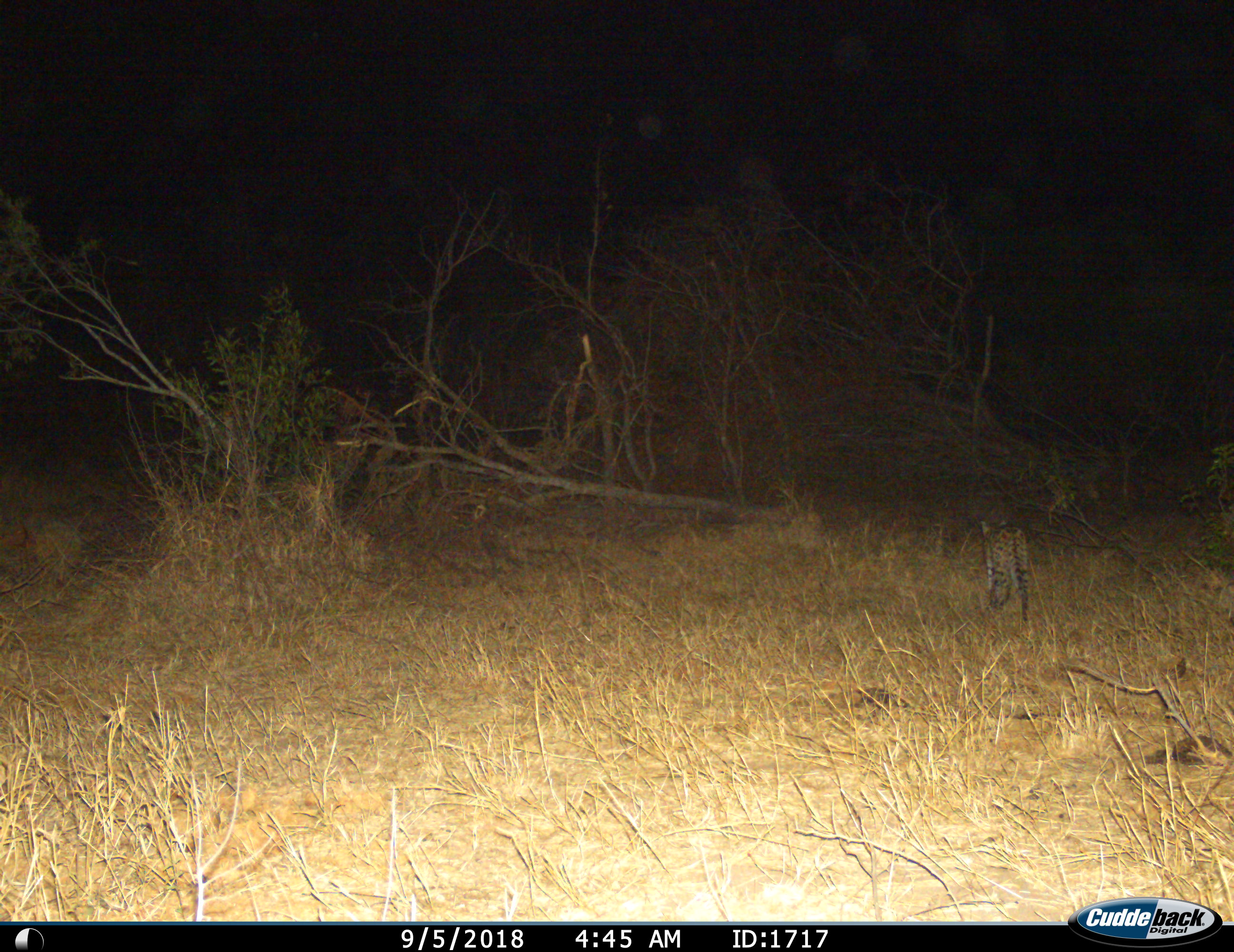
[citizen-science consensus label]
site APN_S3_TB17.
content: unidentified animal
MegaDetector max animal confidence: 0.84